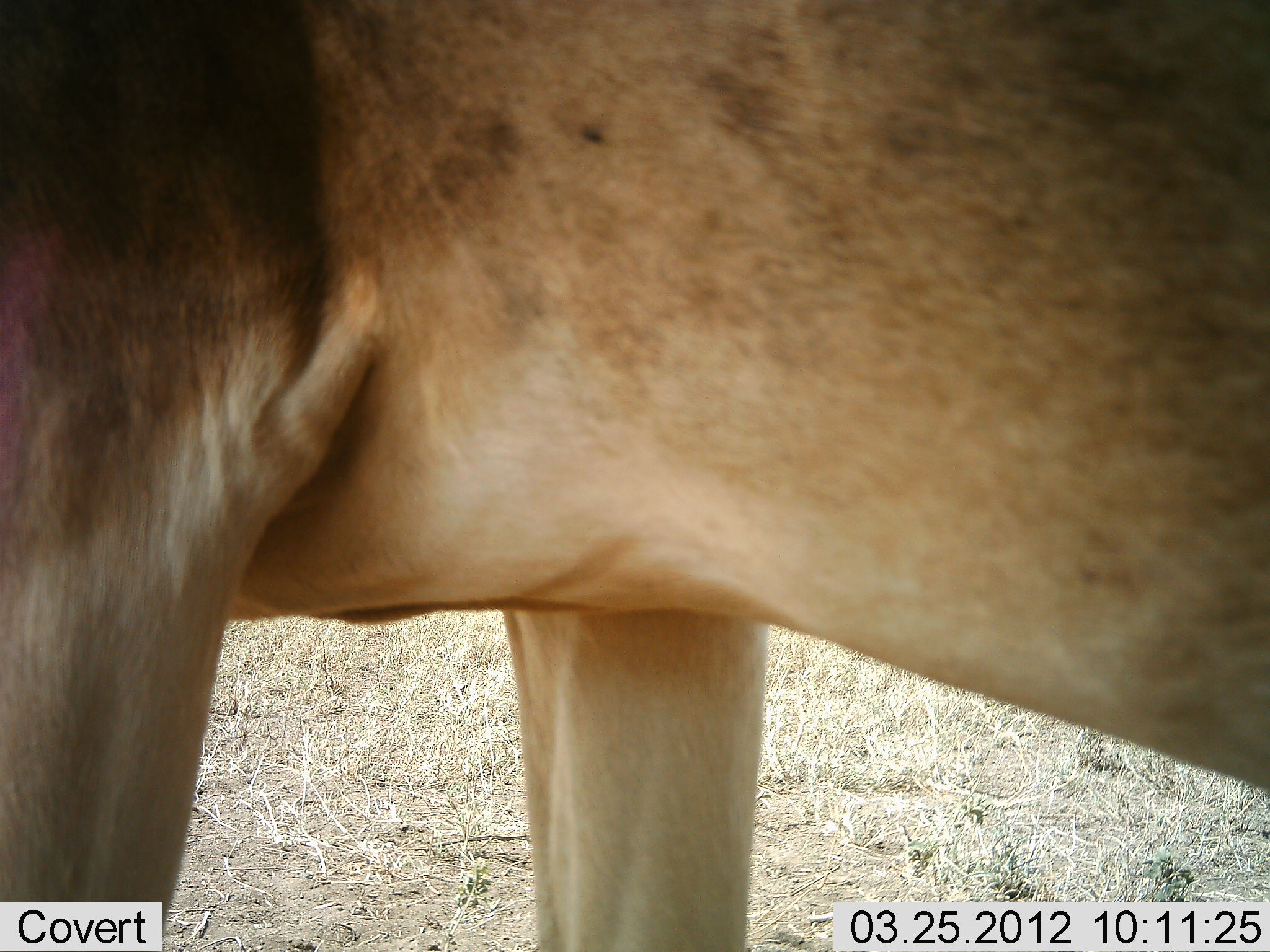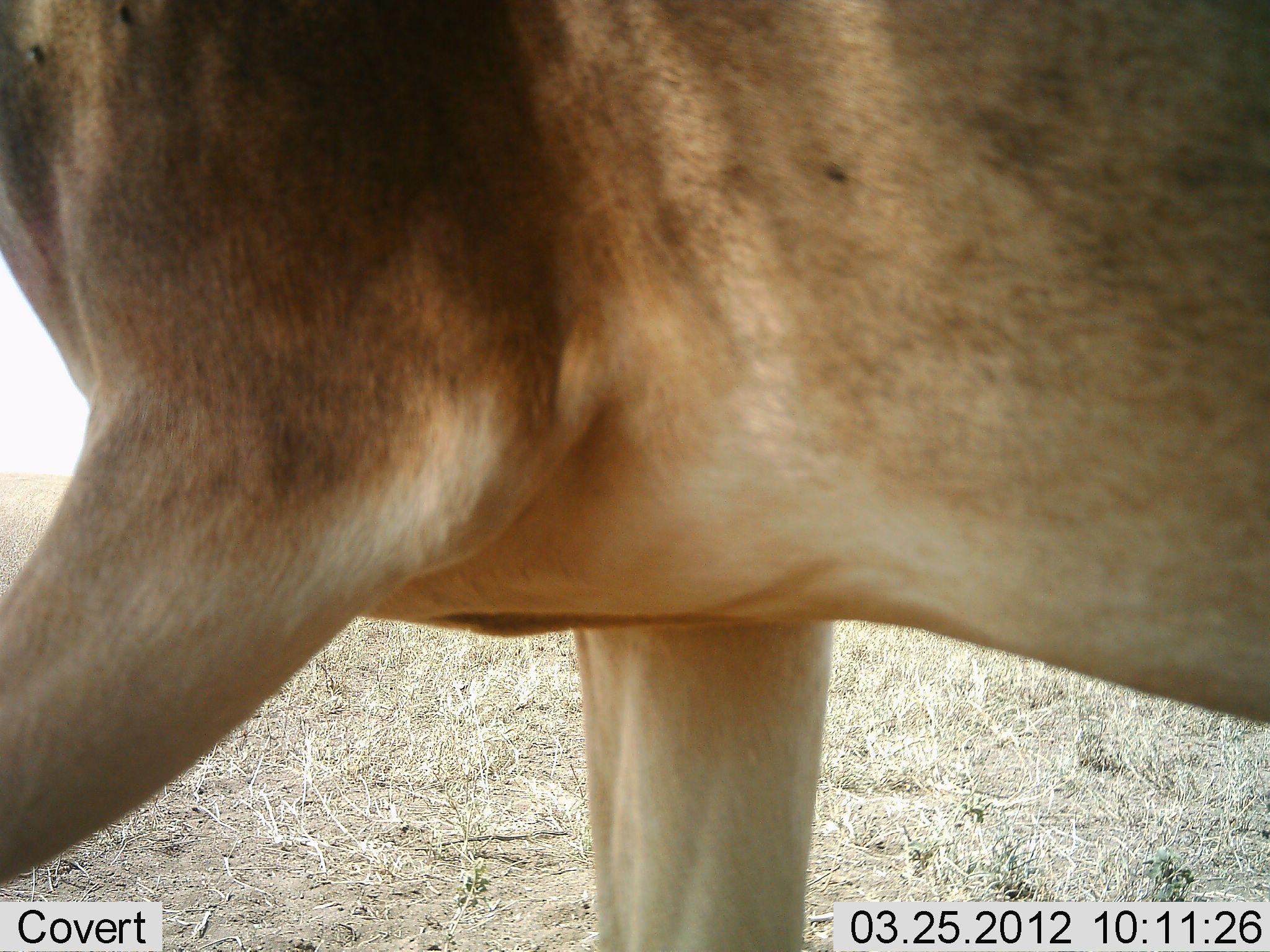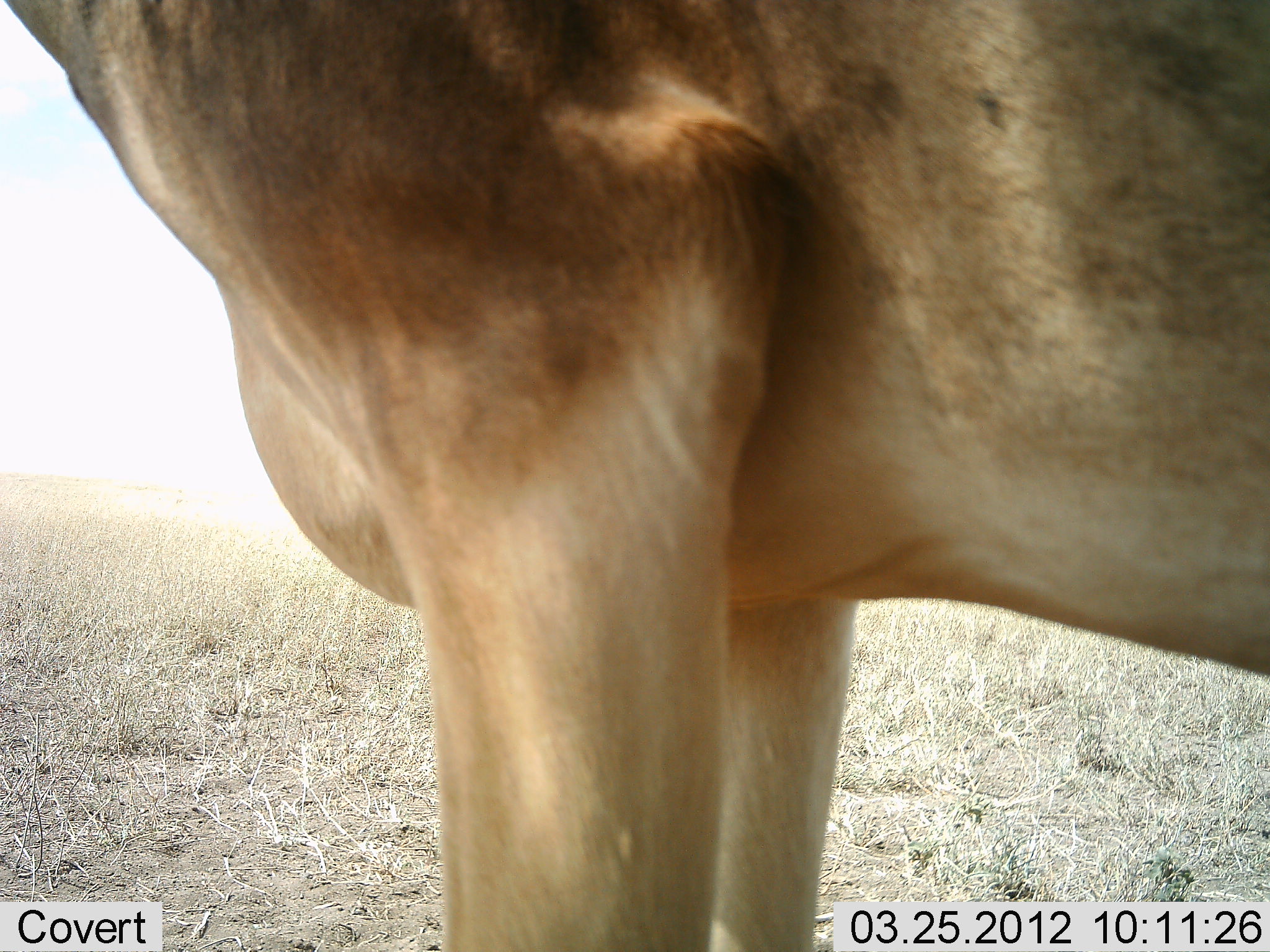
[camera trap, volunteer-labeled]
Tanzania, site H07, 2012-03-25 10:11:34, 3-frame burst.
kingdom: Animalia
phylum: Chordata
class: Mammalia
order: Artiodactyla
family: Bovidae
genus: Alcelaphus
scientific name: Alcelaphus buselaphus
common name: hartebeest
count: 1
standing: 69%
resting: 0%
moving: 38%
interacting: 0%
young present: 0%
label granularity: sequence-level